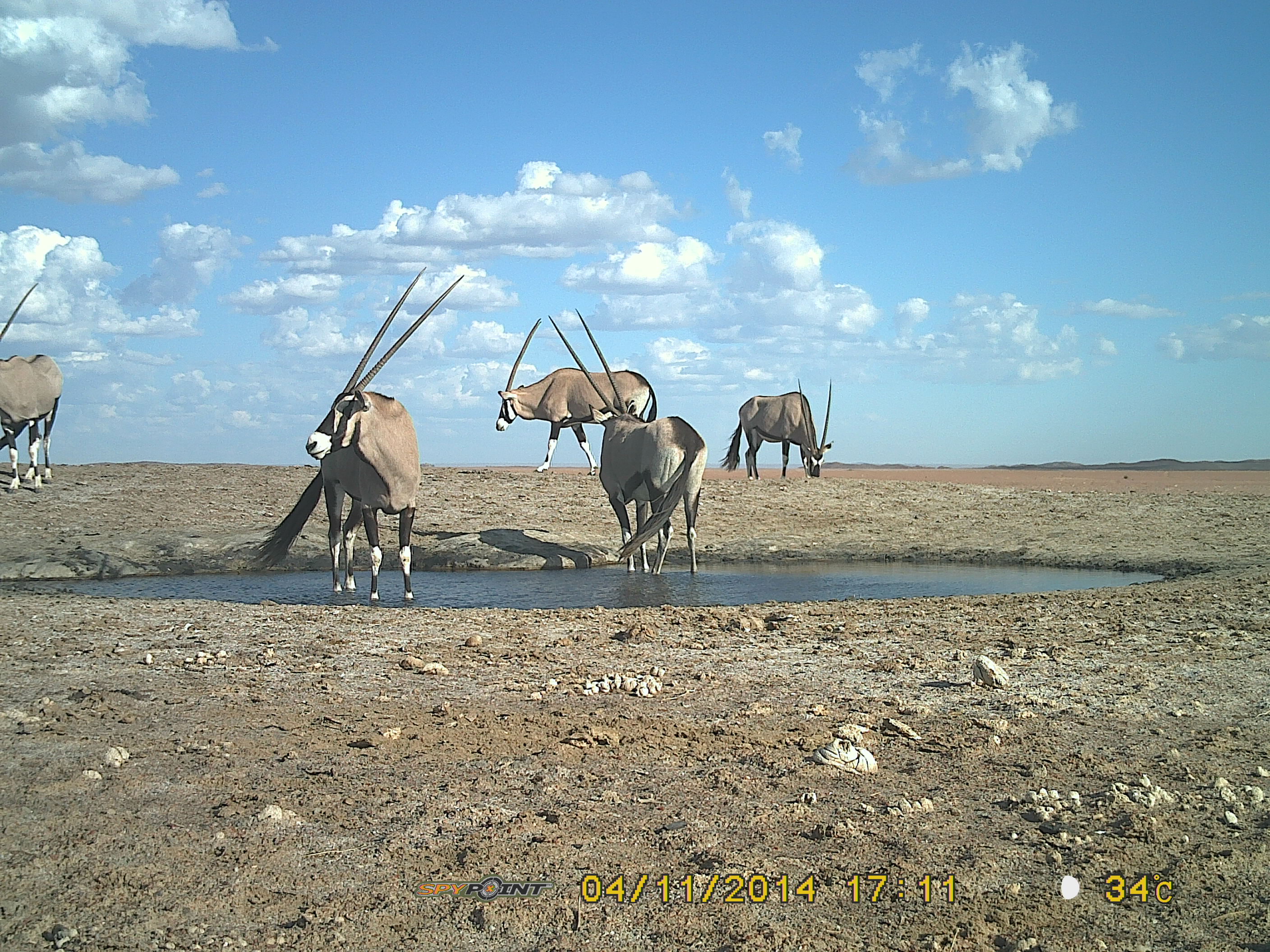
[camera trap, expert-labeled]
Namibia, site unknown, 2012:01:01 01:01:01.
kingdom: Animalia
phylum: Chordata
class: Mammalia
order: Artiodactyla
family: Bovidae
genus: Oryx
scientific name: Oryx gazella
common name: gemsbok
Oryx gazella (gemsbok).